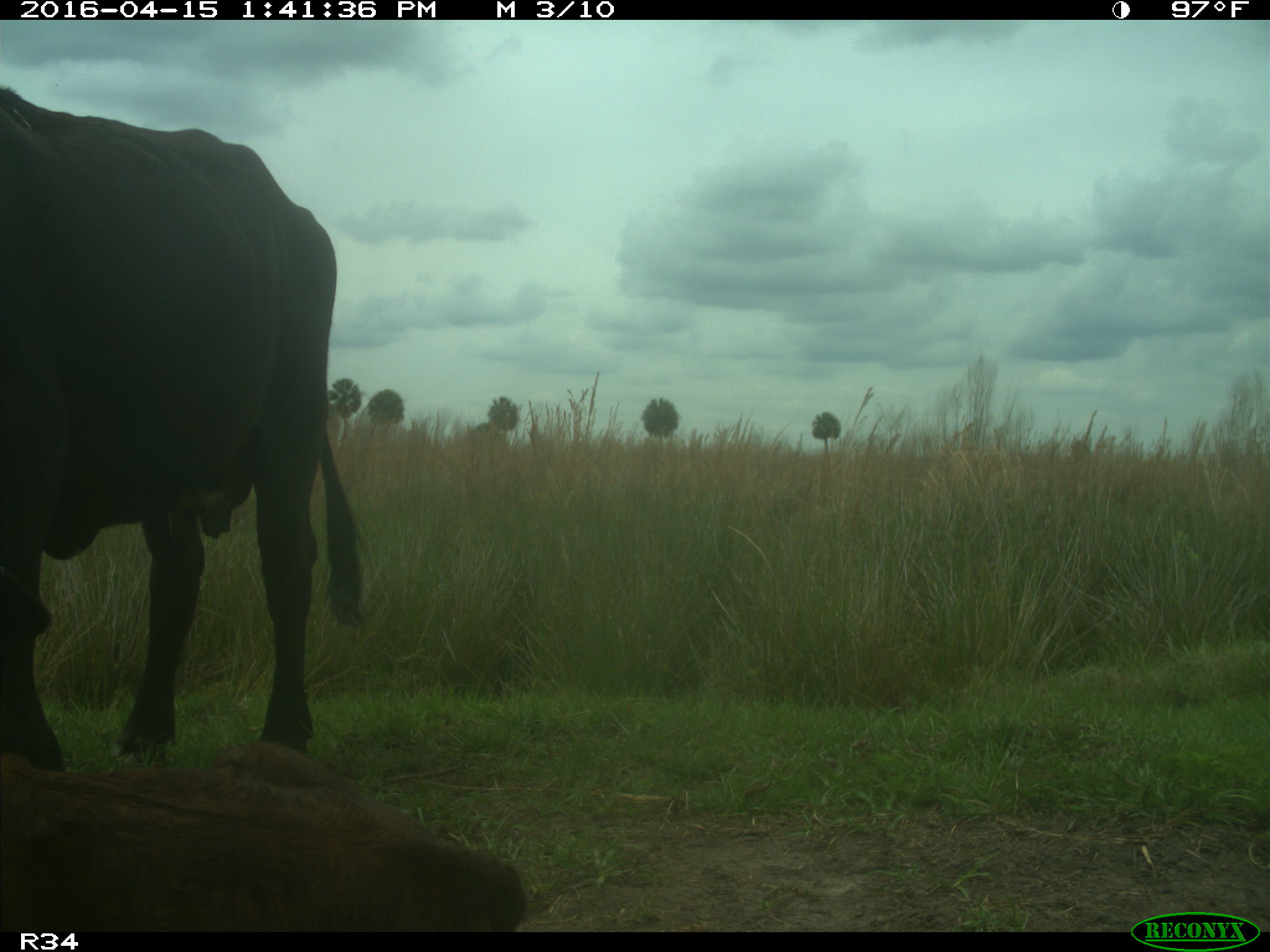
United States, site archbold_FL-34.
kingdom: Animalia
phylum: Chordata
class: Mammalia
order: Artiodactyla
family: Bovidae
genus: Bos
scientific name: Bos taurus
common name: domestic cow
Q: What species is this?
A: Bos taurus (domestic cow).